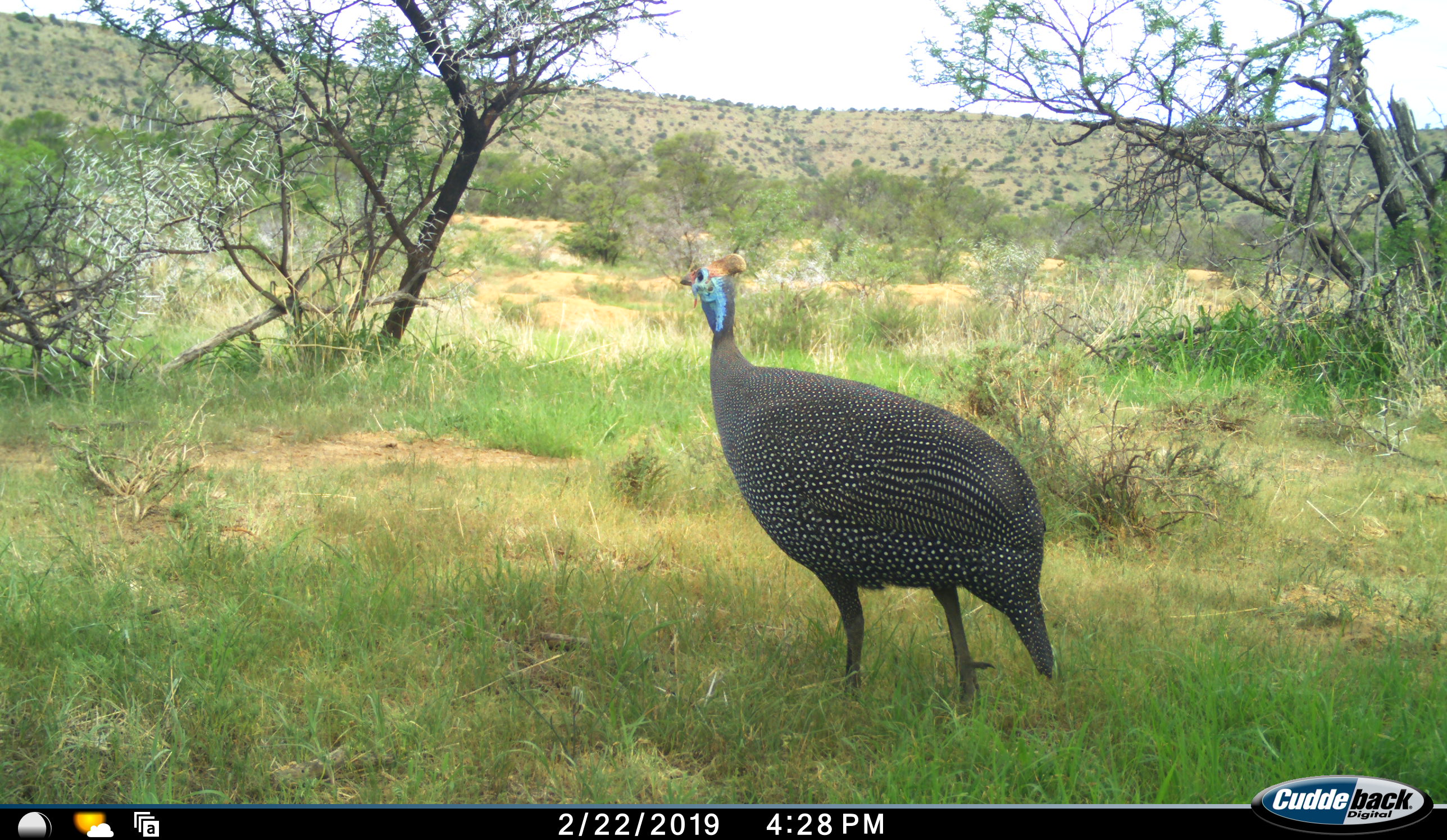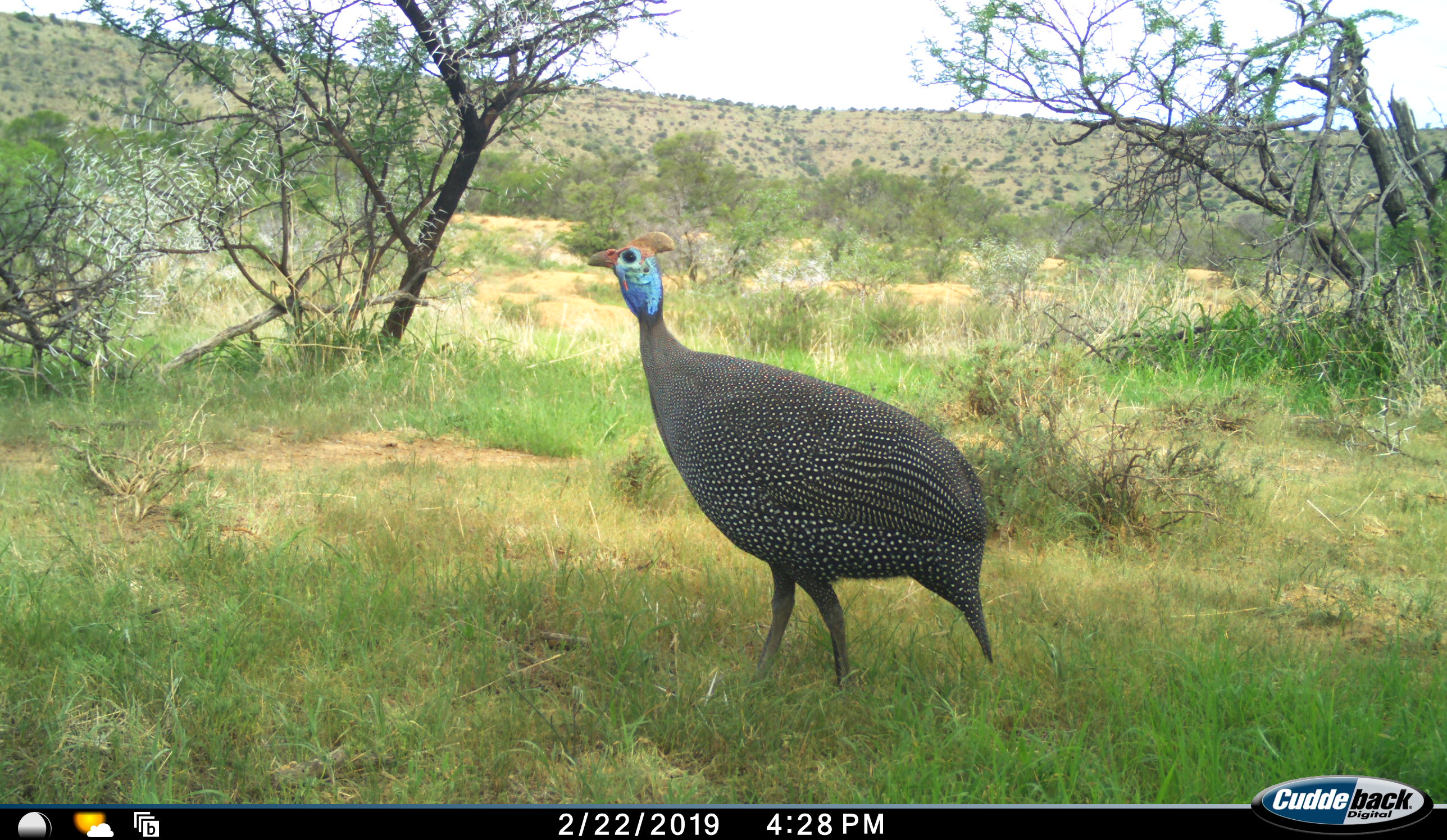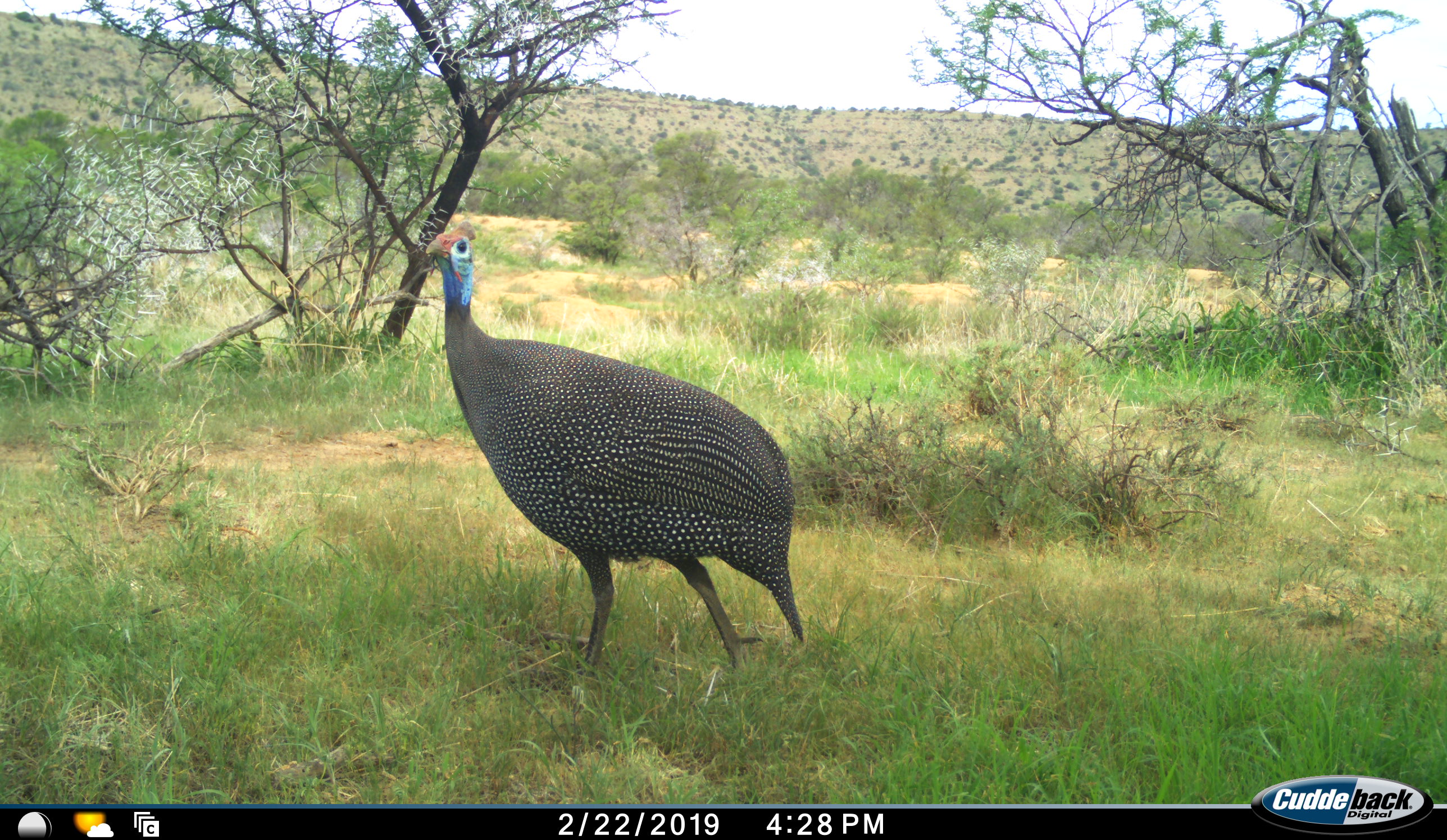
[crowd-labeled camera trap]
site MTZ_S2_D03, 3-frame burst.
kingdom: Animalia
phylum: Chordata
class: Aves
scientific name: Aves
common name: bird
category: birdother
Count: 1.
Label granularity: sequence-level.